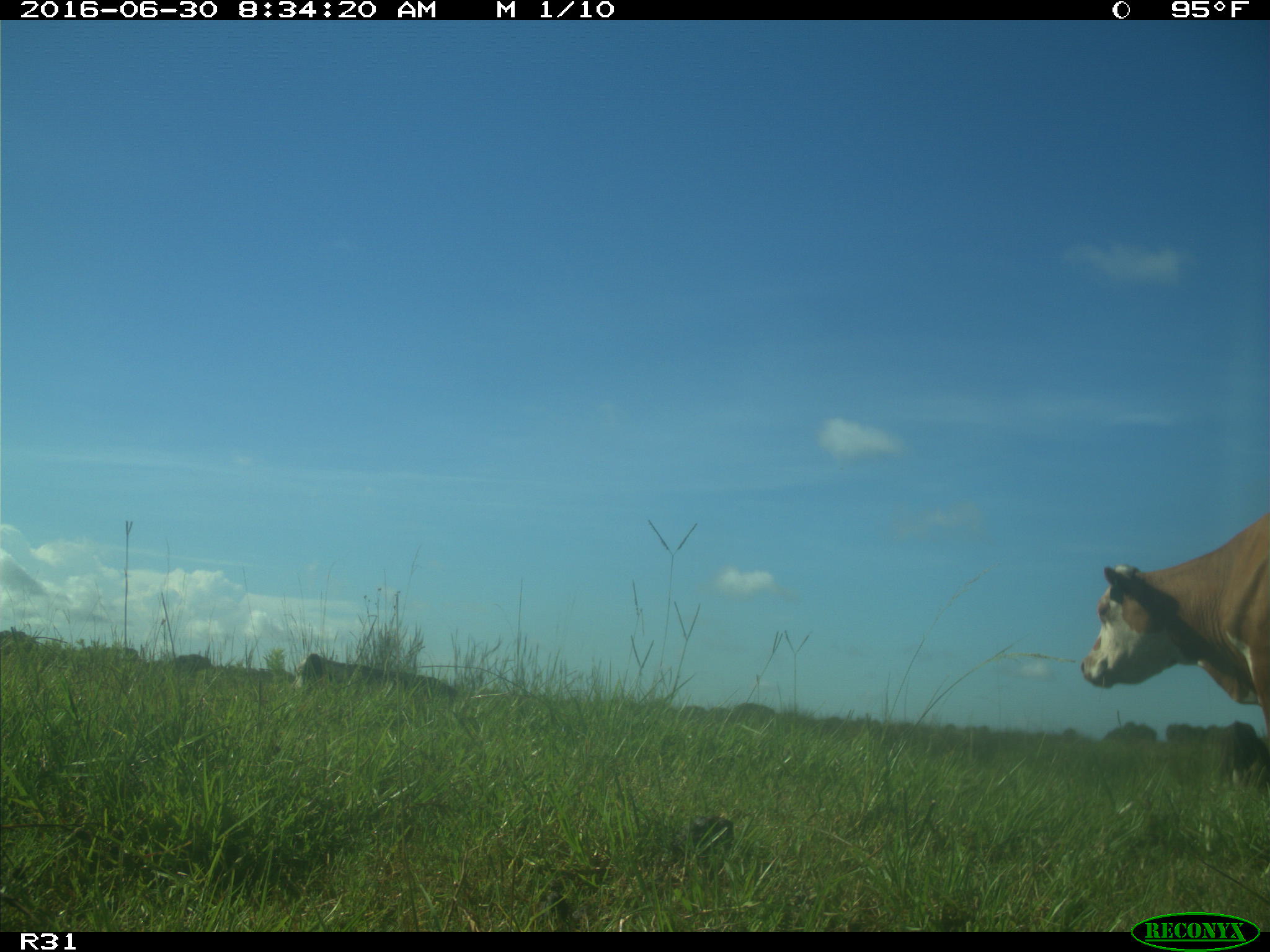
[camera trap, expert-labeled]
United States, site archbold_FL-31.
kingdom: Animalia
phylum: Chordata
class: Mammalia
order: Artiodactyla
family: Bovidae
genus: Bos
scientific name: Bos taurus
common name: domestic cow